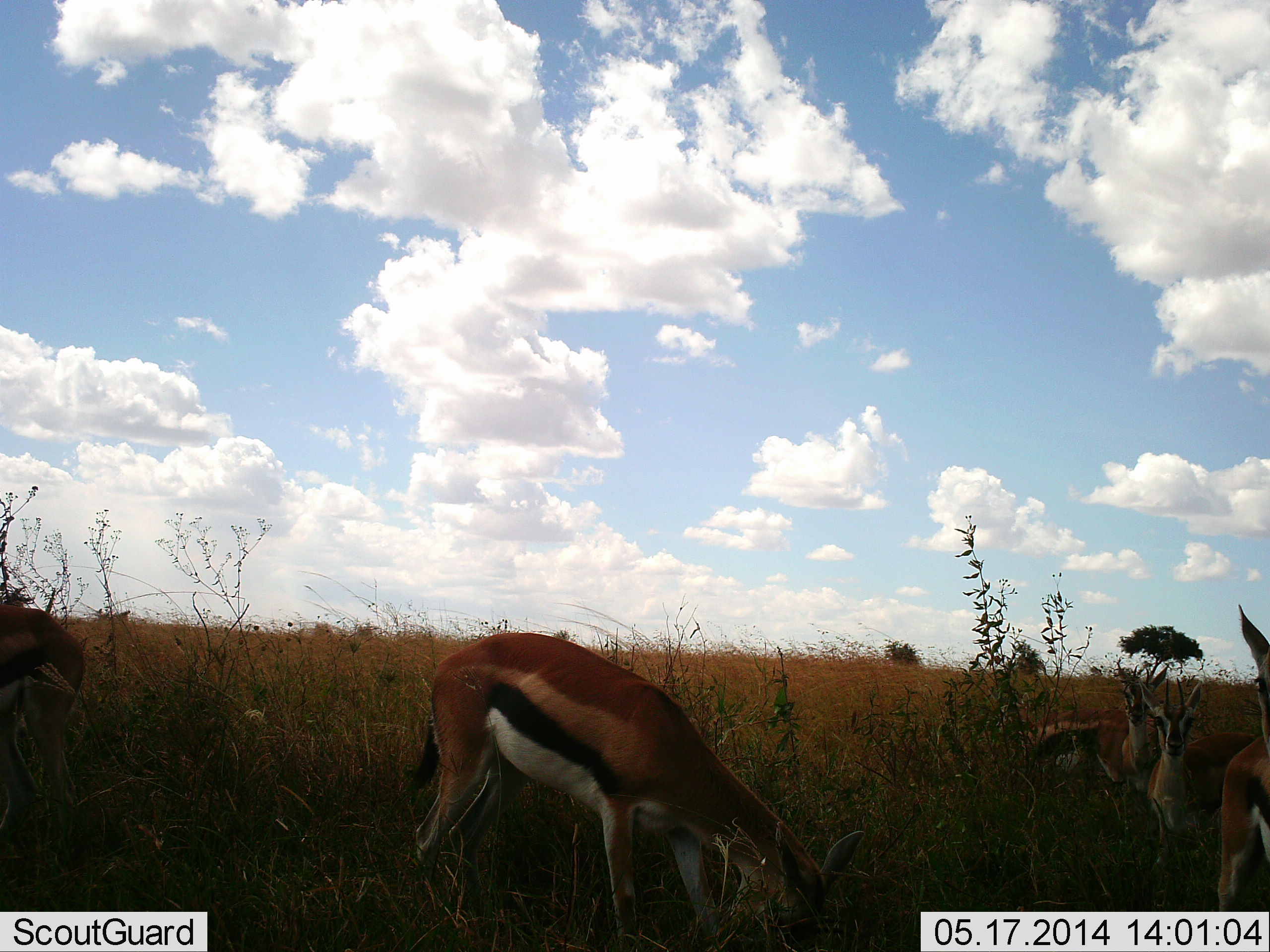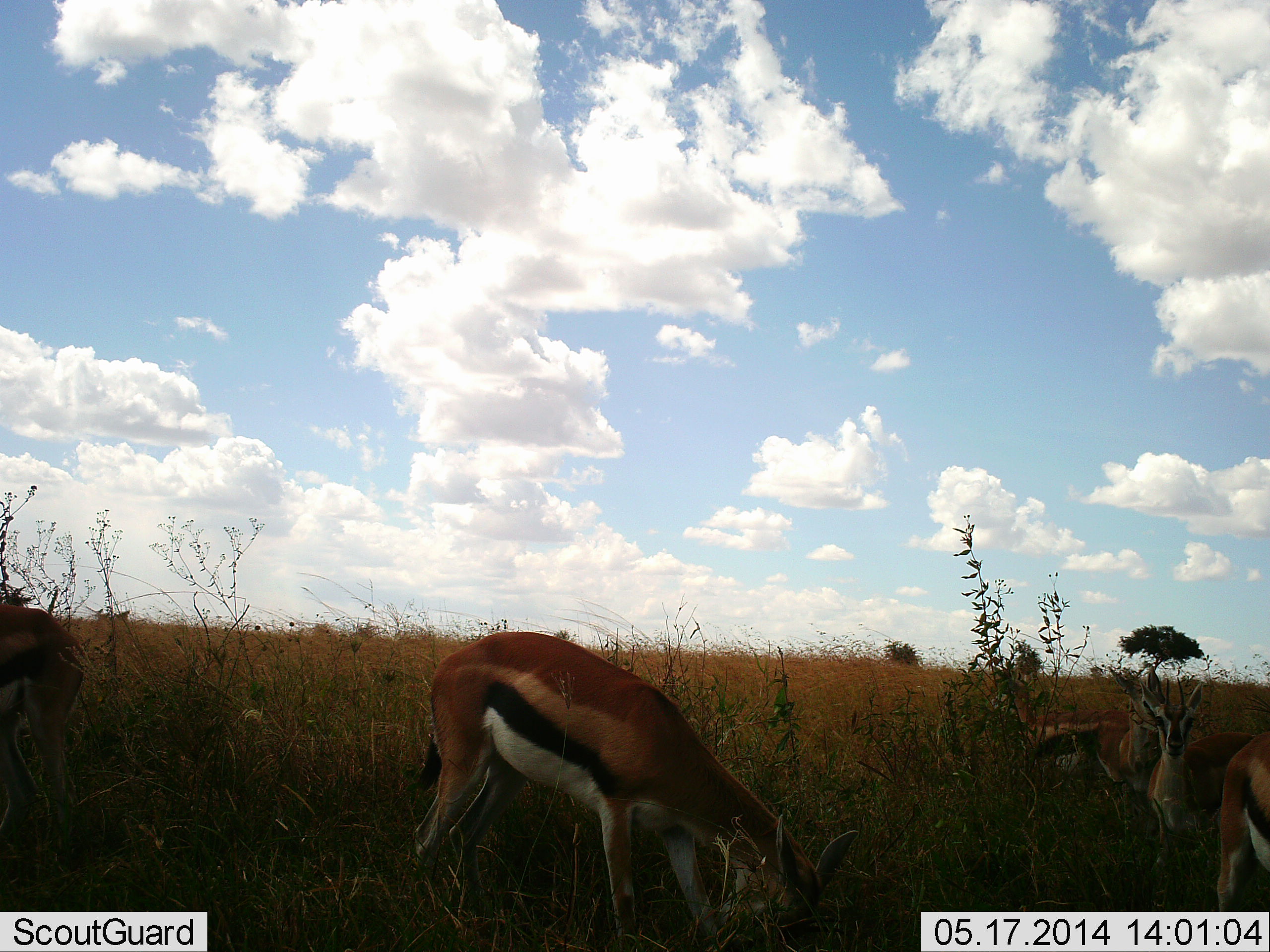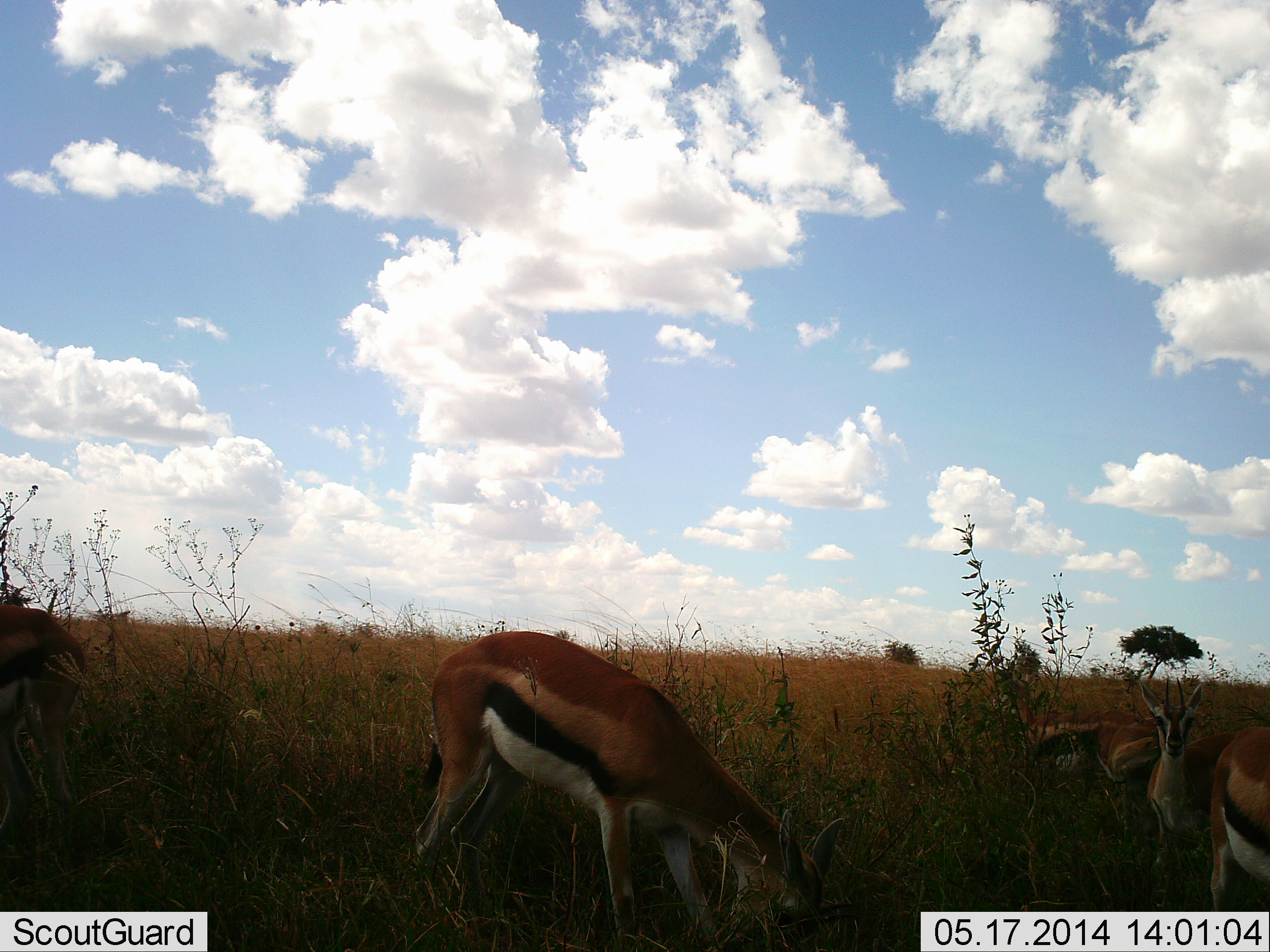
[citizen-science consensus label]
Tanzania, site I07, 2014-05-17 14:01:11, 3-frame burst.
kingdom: Animalia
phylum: Chordata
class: Mammalia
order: Artiodactyla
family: Bovidae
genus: Eudorcas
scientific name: Eudorcas thomsonii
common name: thomson's gazelle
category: gazellethomsons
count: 6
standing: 100%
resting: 10%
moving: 0%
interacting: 0%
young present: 0%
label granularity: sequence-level